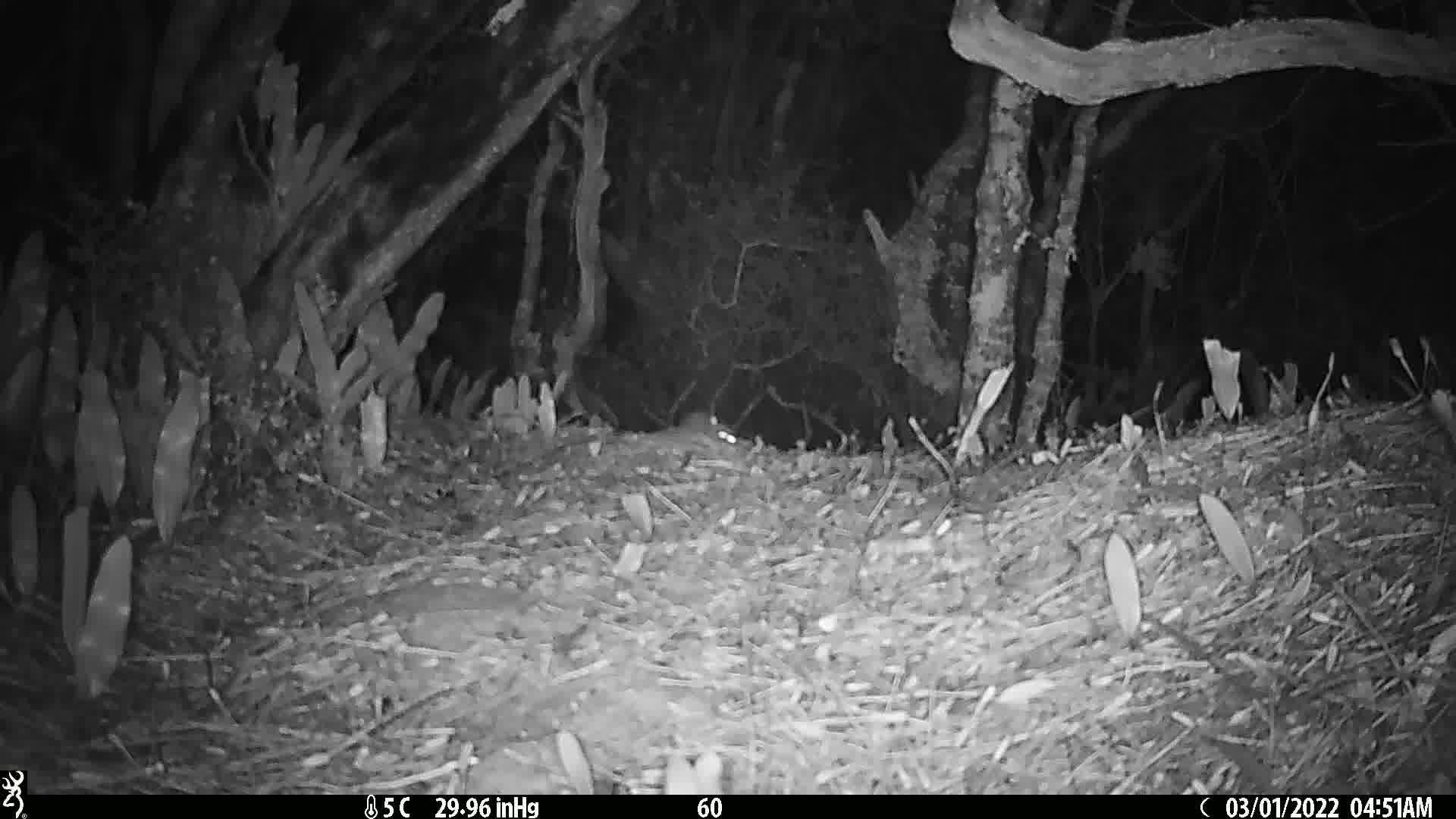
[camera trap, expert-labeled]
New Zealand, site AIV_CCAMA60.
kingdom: Animalia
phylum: Chordata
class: Mammalia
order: Rodentia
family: Muridae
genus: Mus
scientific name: Mus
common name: mouse